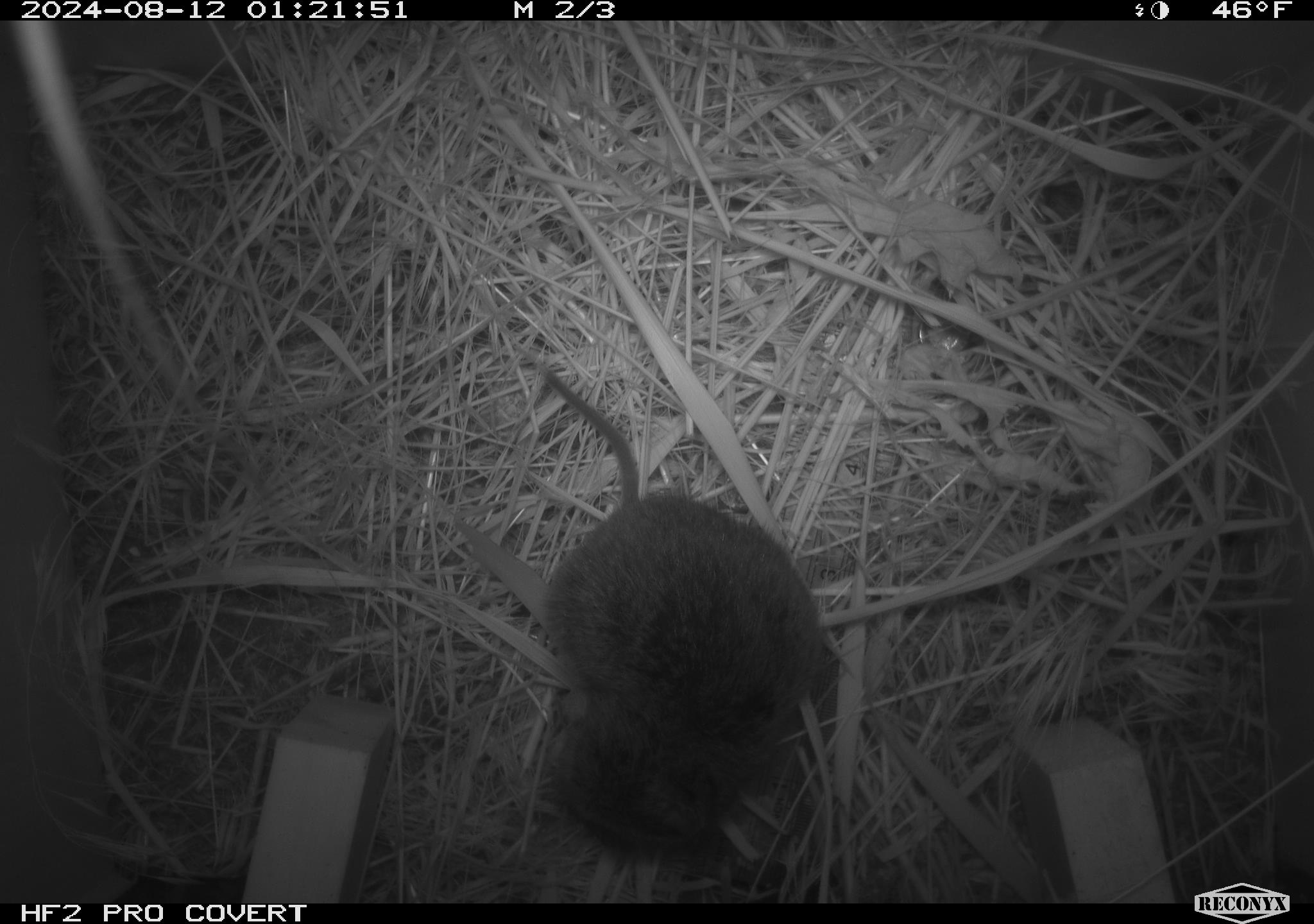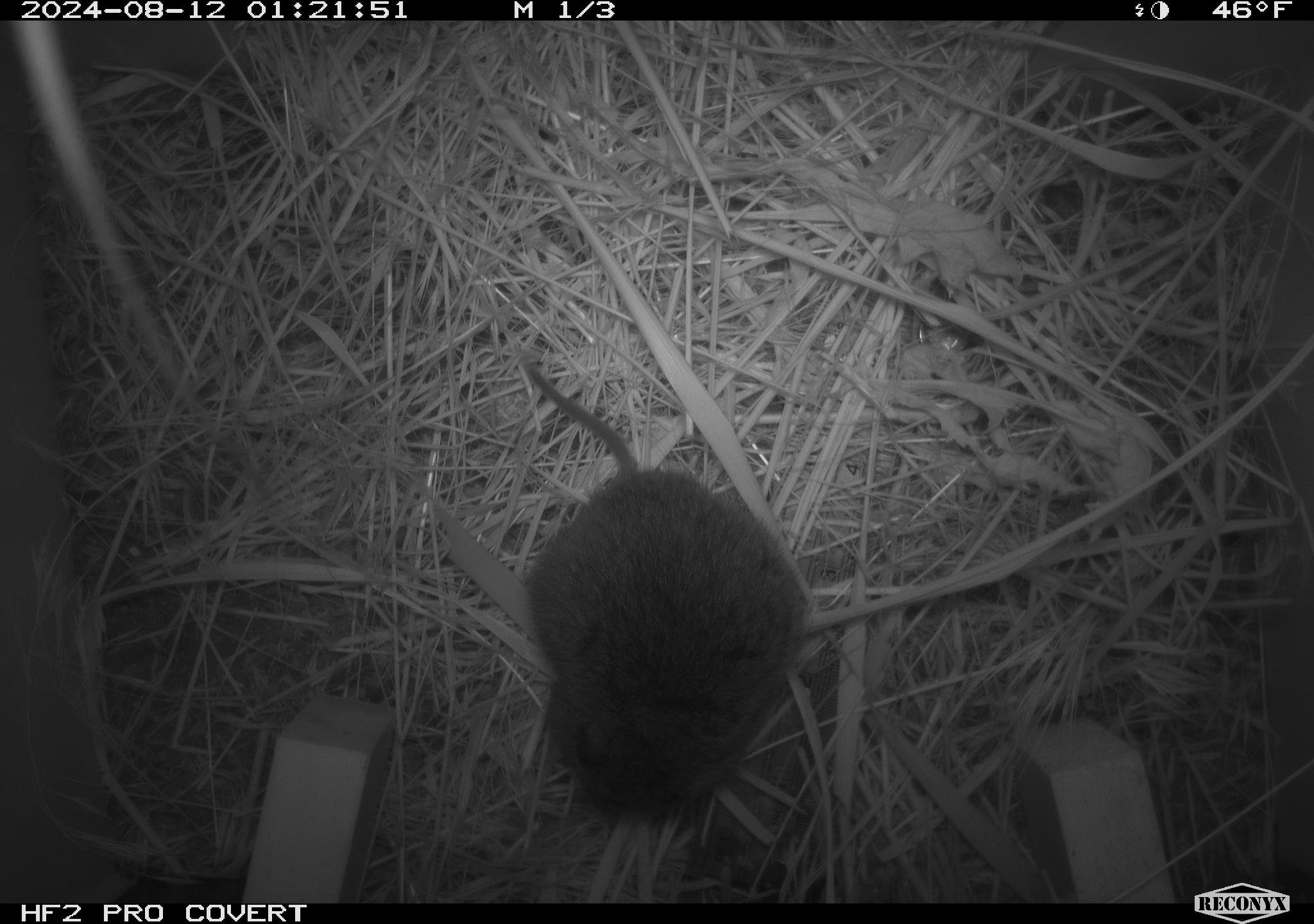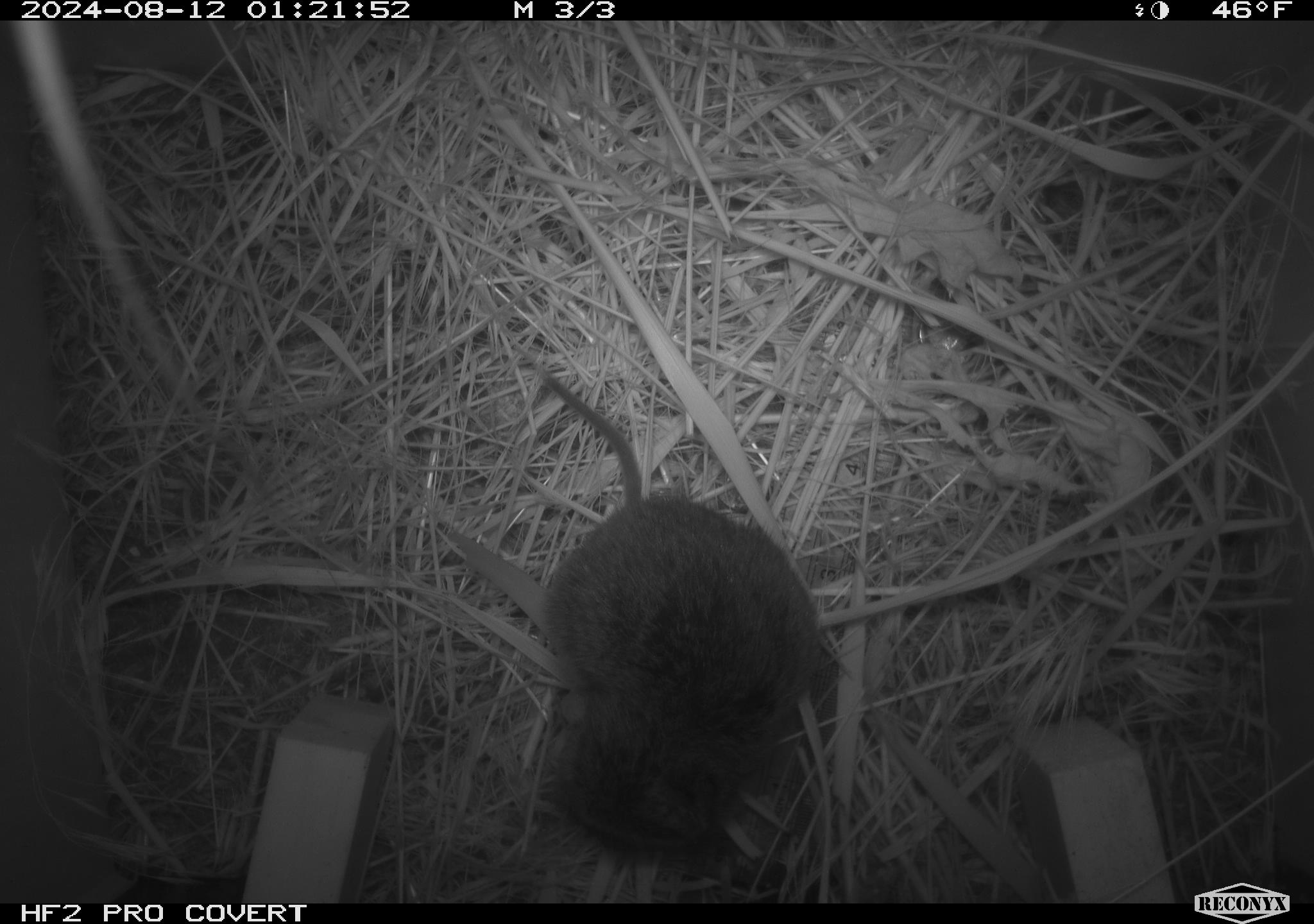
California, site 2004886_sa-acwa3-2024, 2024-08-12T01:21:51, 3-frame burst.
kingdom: Animalia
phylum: Chordata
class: Mammalia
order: Rodentia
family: Cricetidae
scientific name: Arvicolinae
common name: voles, lemmings, and muskrats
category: arvicolinae subfamily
Arvicolinae subfamily (voles, lemmings, and muskrats) (Arvicolinae).